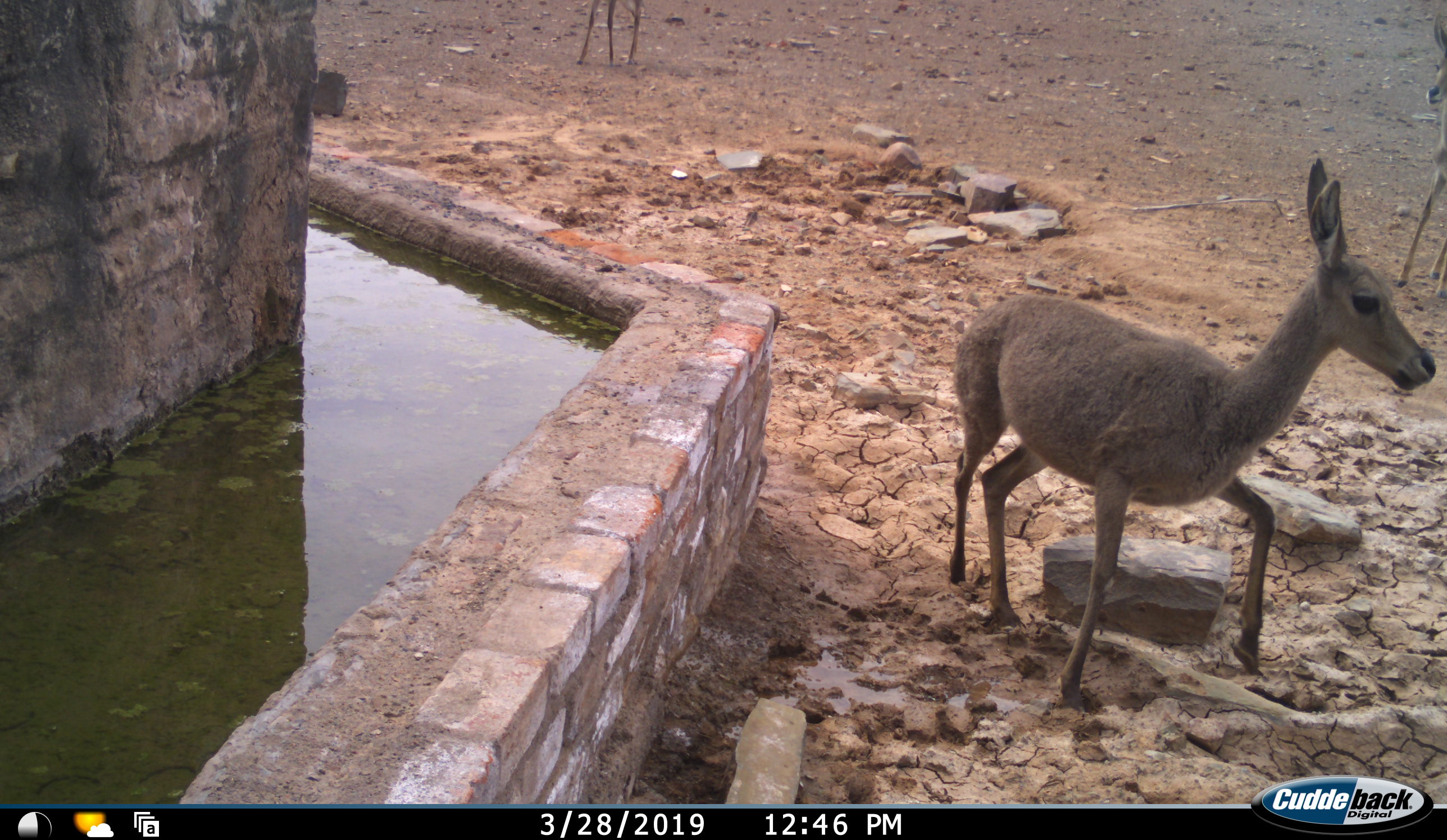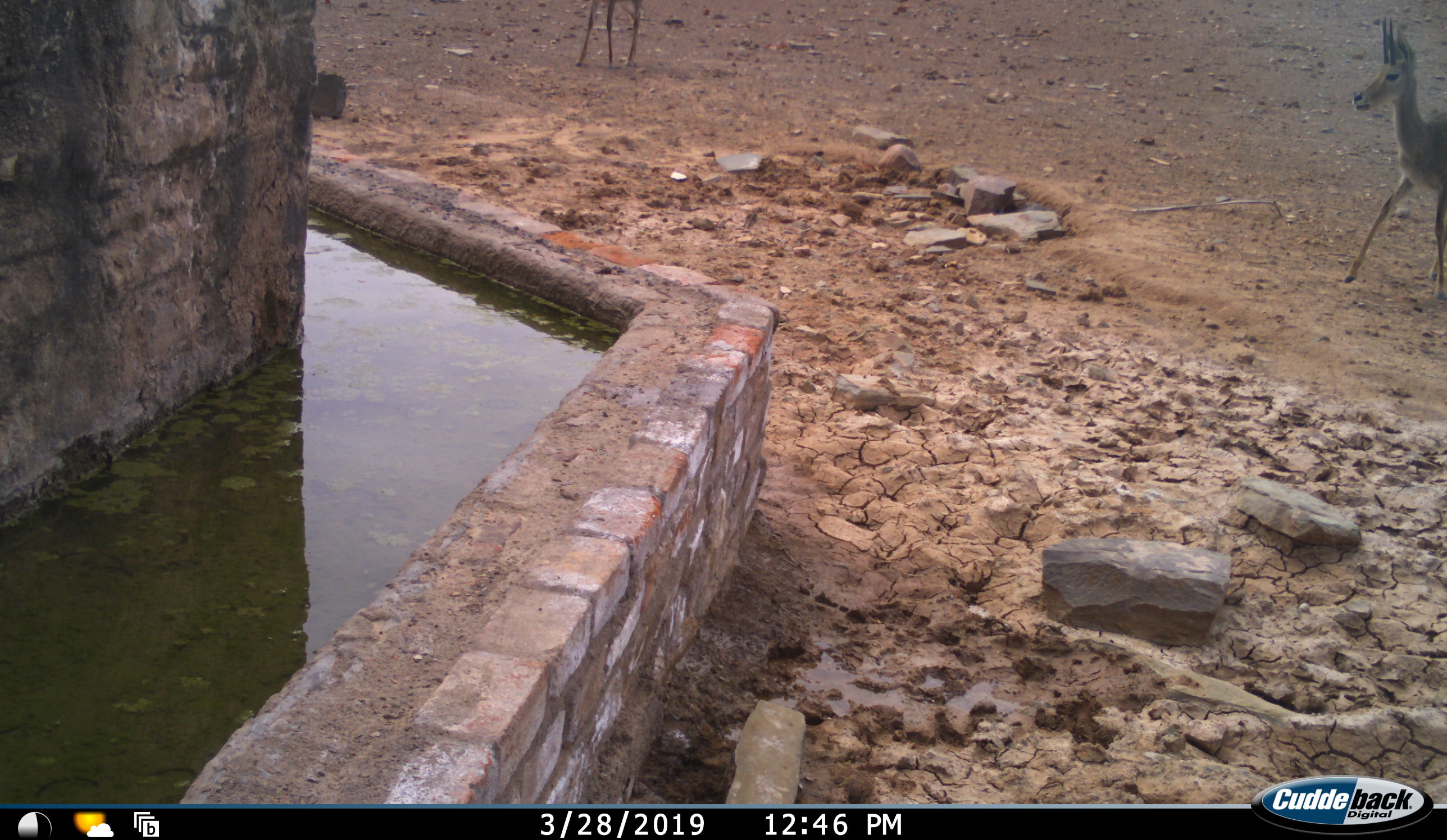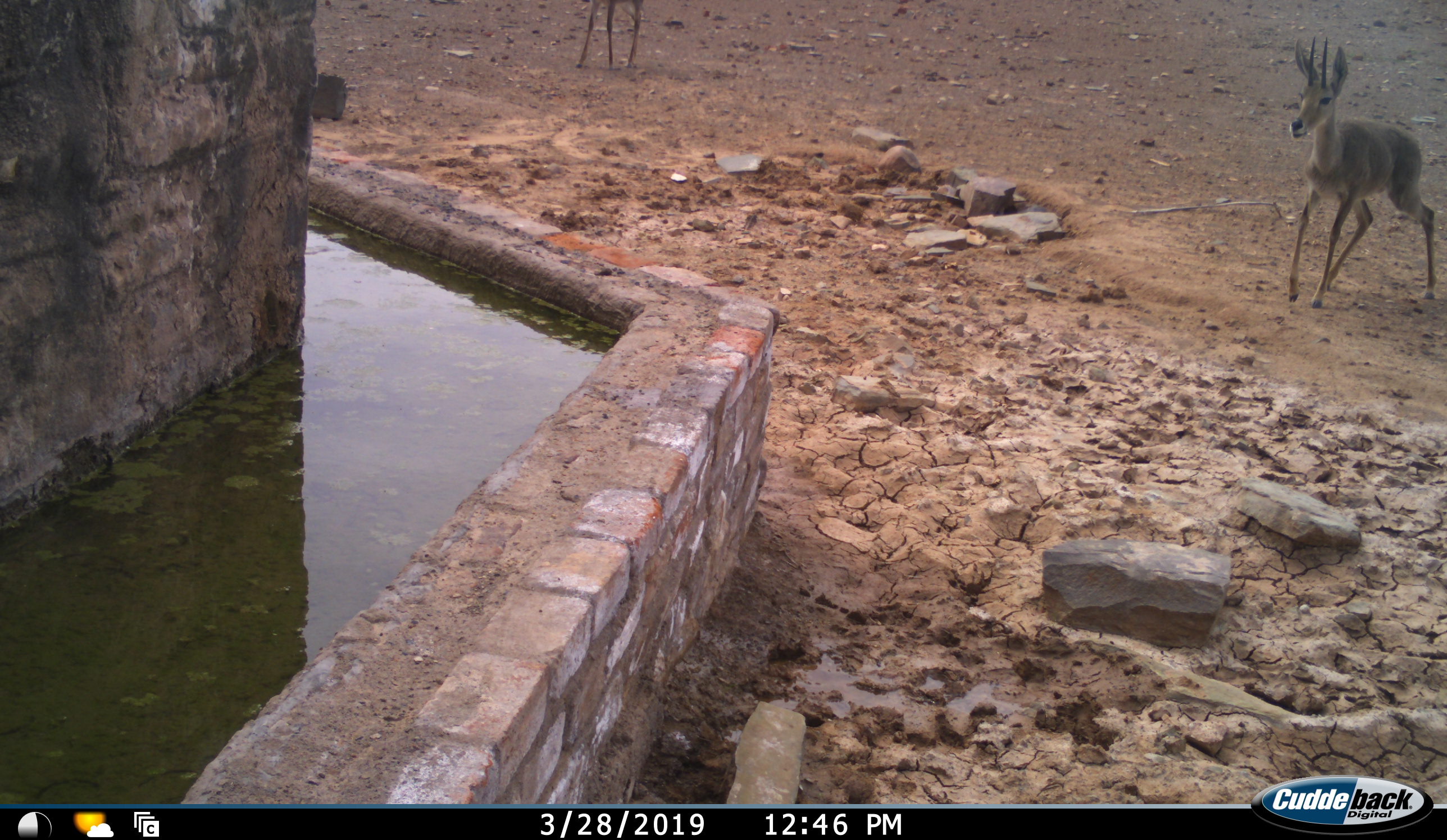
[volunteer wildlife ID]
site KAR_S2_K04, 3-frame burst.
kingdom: Animalia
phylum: Chordata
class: Mammalia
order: Artiodactyla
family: Bovidae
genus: Pelea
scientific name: Pelea capreolus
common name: grey rhebok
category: rhebokgrey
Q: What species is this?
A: Rhebokgrey (grey rhebok) (Pelea capreolus).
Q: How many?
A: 3.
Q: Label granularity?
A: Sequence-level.